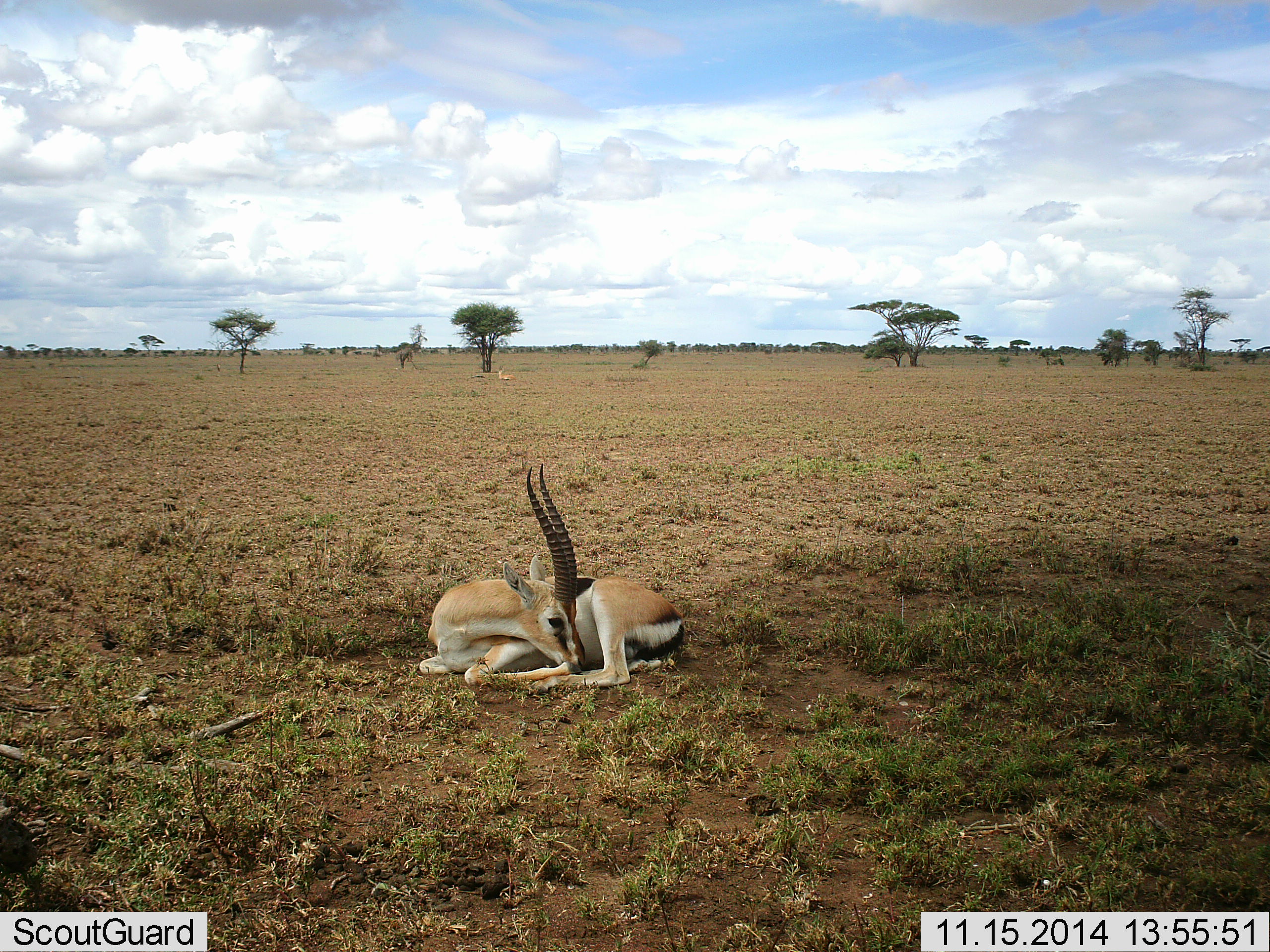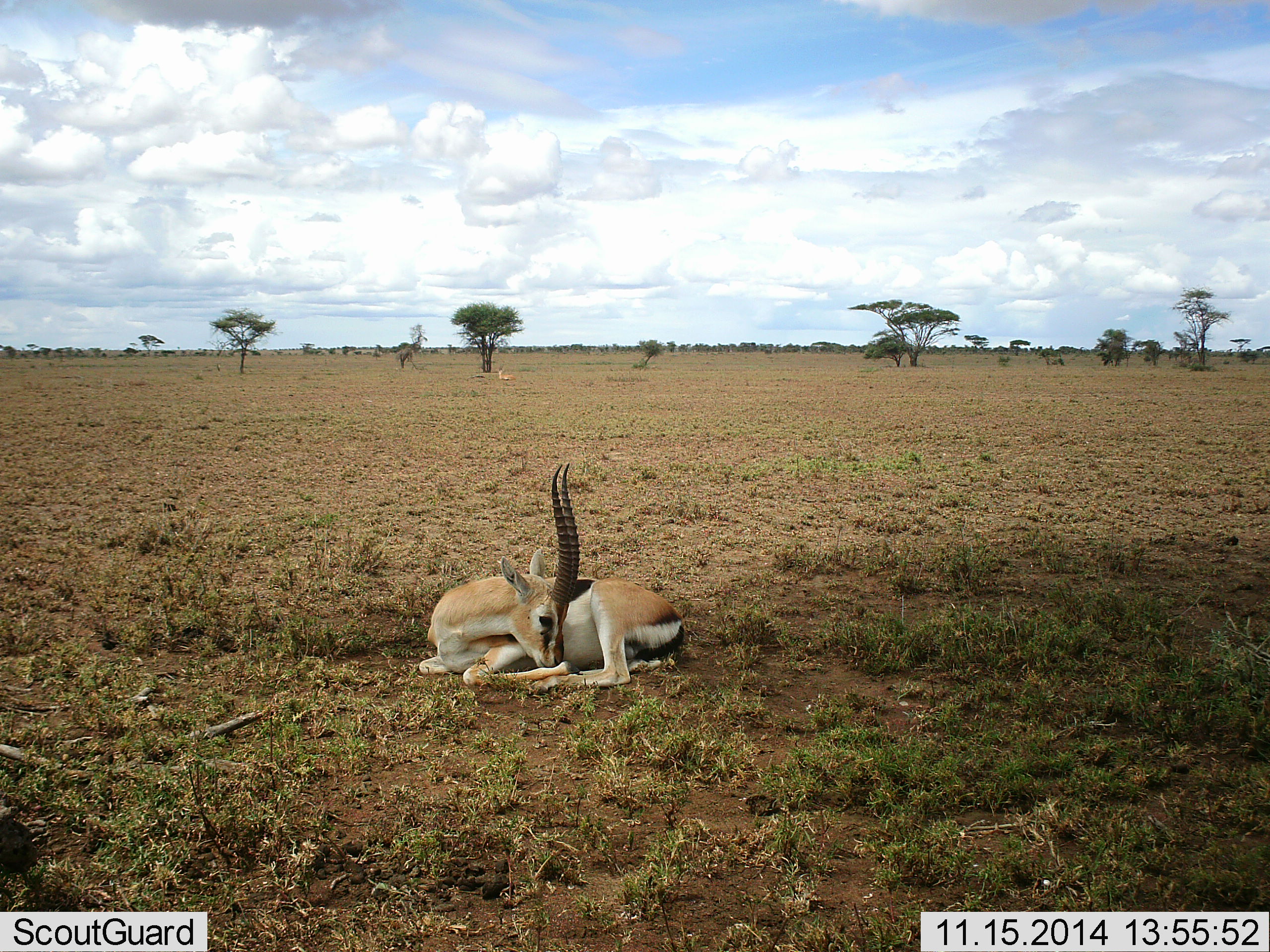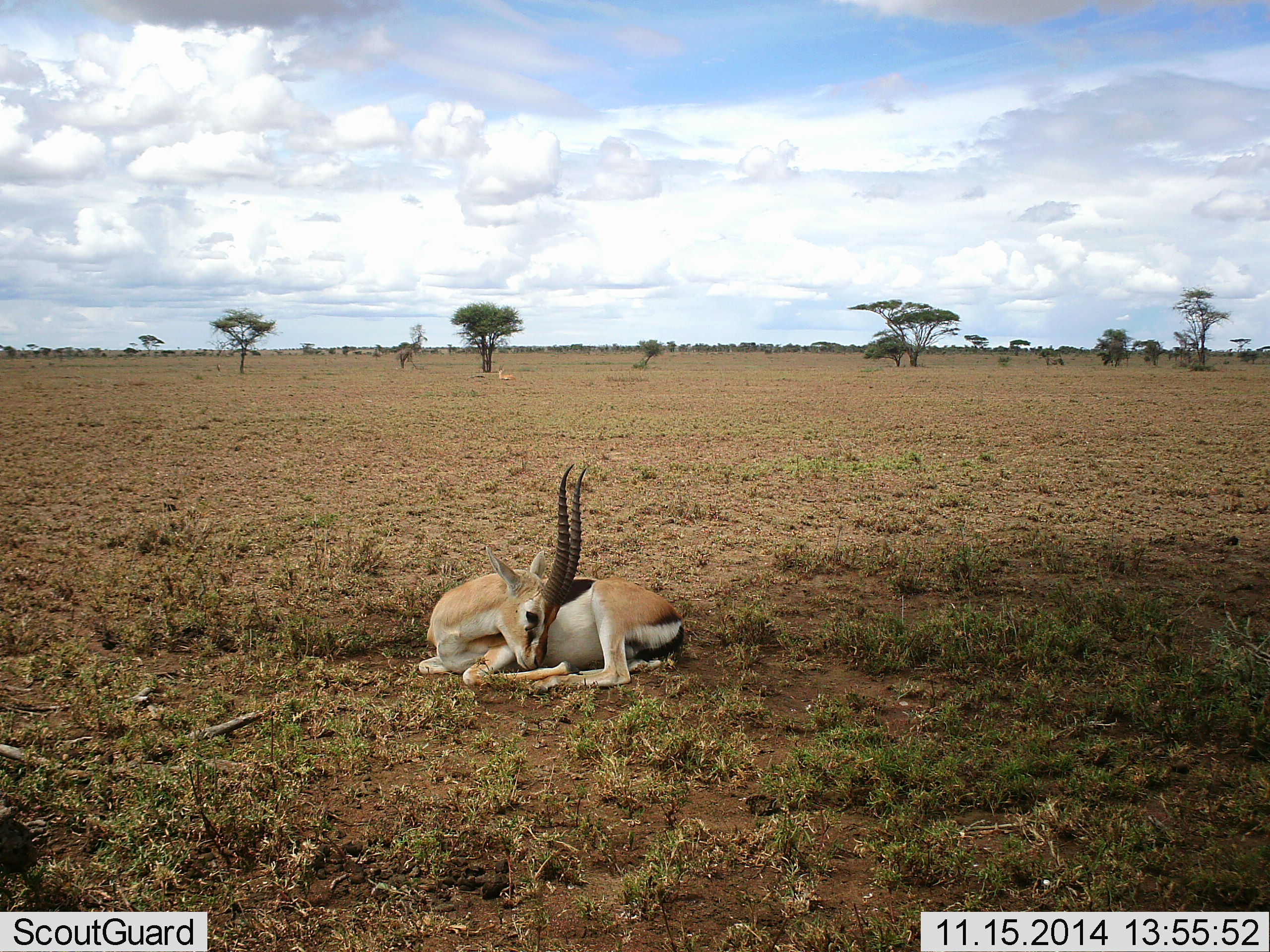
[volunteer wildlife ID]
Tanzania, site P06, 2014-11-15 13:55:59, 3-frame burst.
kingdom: Animalia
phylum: Chordata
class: Mammalia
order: Artiodactyla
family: Bovidae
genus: Eudorcas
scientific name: Eudorcas thomsonii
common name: thomson's gazelle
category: gazellethomsons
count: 1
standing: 0%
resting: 100%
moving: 0%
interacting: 0%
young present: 0%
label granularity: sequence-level